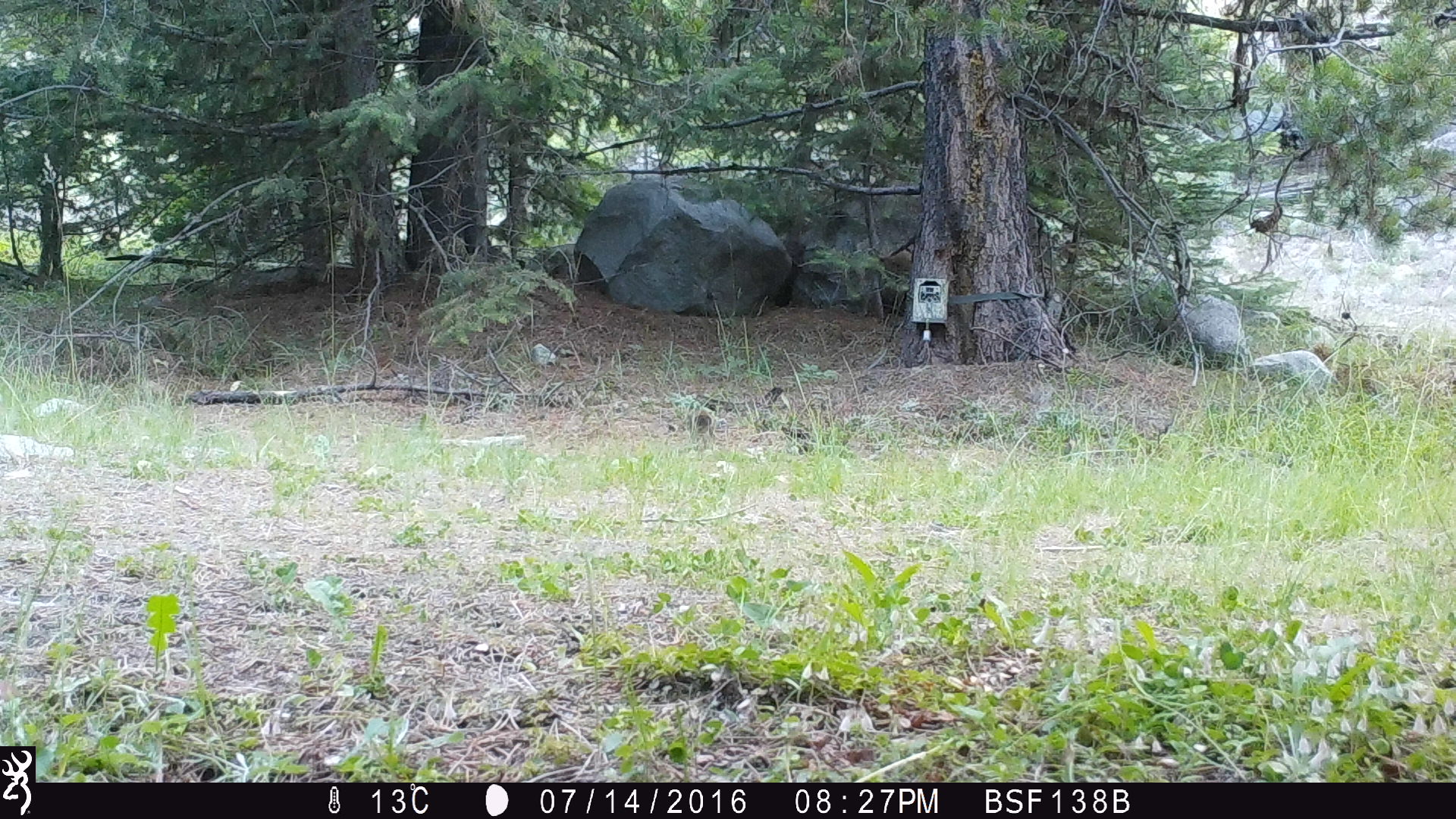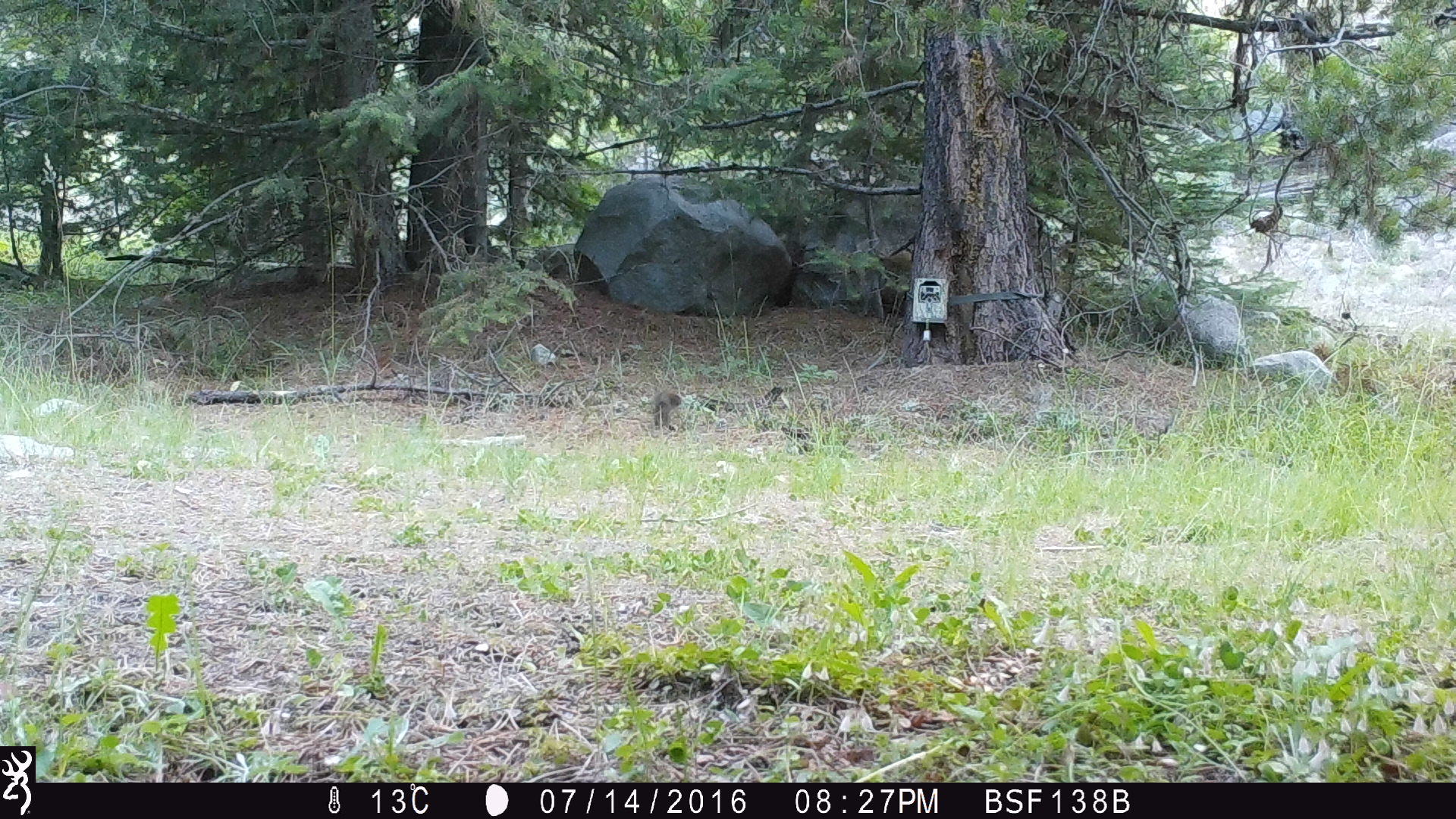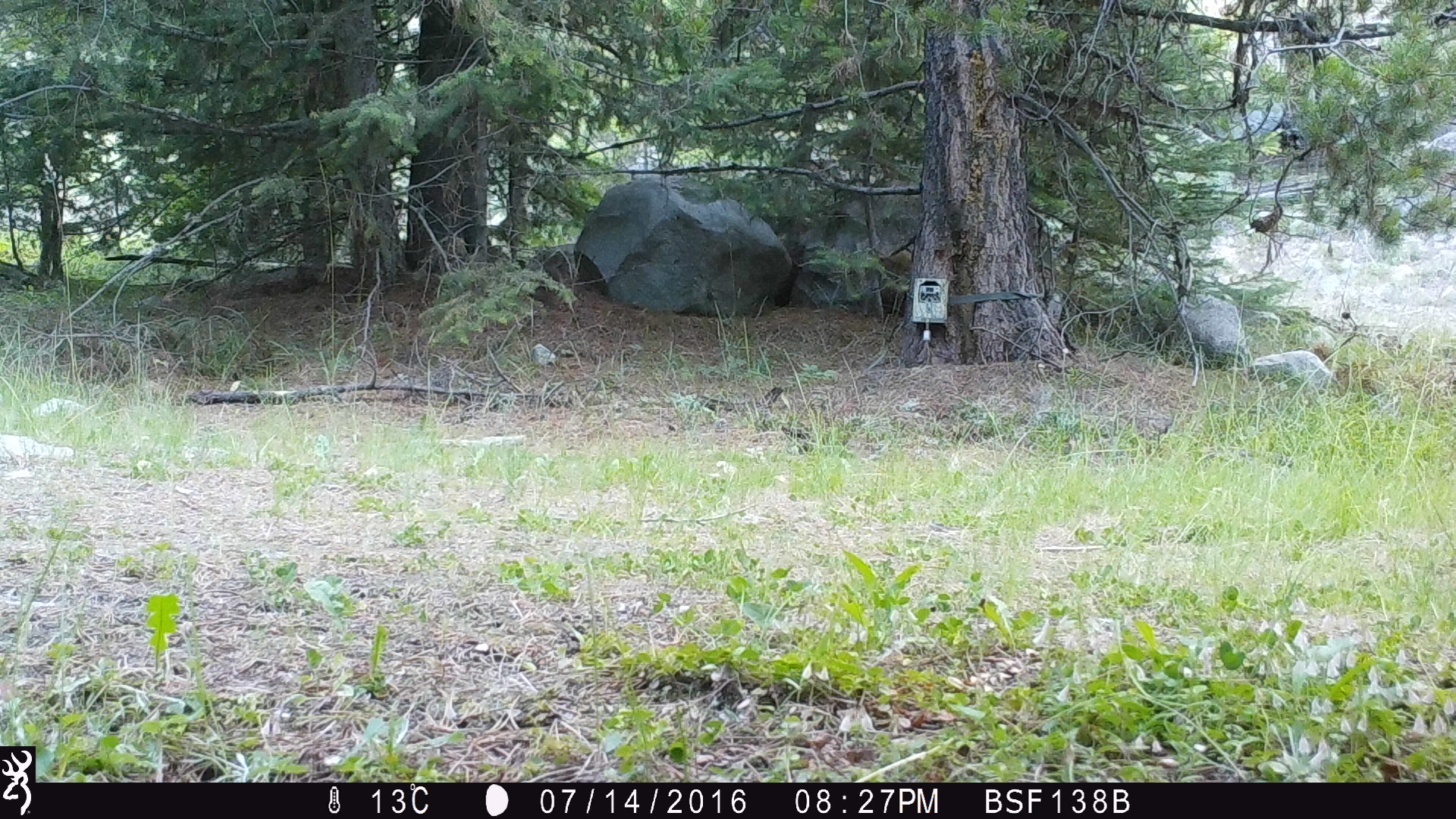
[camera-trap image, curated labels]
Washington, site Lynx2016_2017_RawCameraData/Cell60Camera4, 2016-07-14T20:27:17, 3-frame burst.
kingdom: Animalia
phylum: Chordata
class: Mammalia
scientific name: Mammalia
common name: small mammal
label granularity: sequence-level